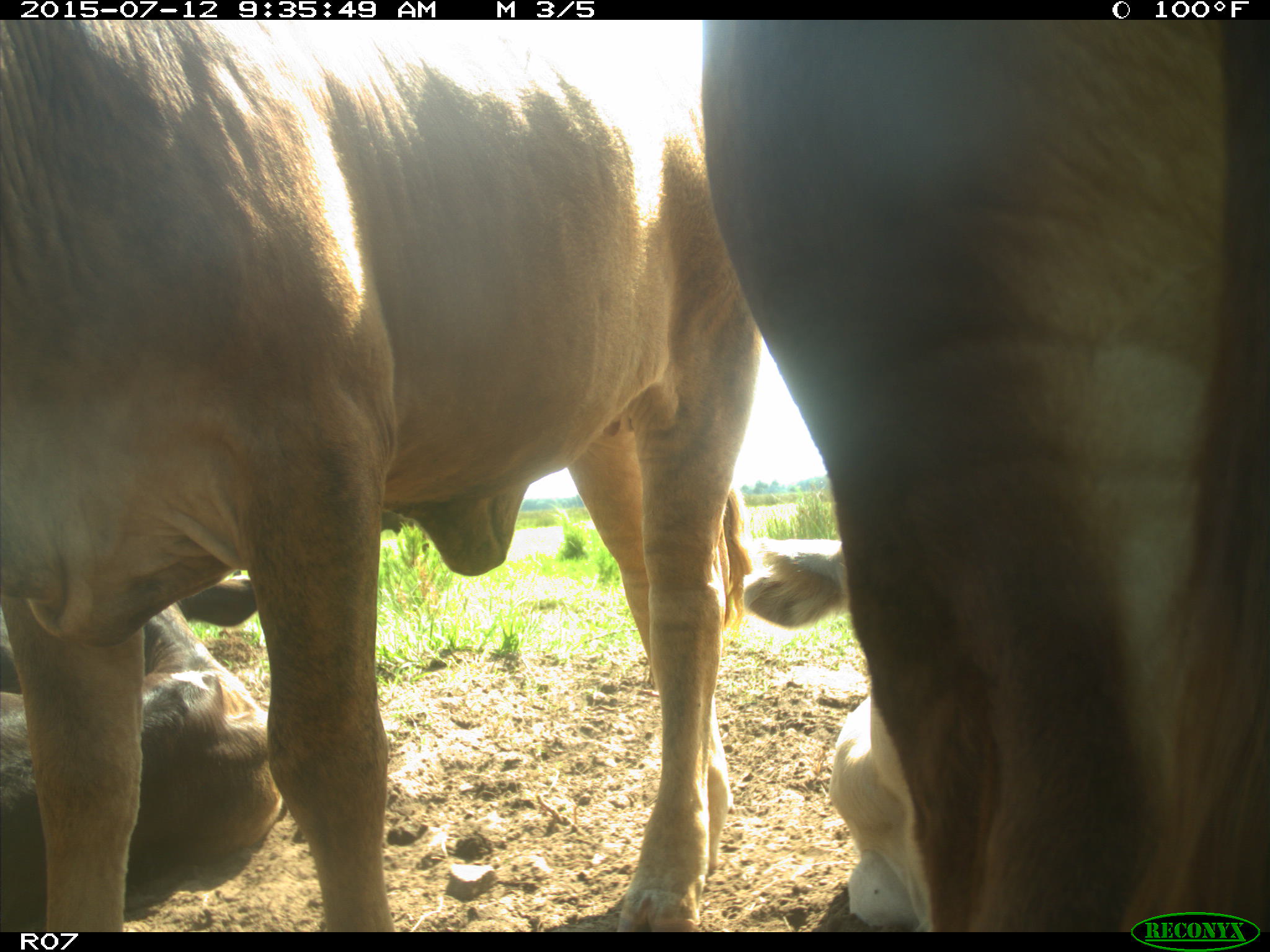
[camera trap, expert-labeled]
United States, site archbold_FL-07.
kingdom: Animalia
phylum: Chordata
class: Mammalia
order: Artiodactyla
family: Bovidae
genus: Bos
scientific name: Bos taurus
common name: domestic cow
Bos taurus (domestic cow).